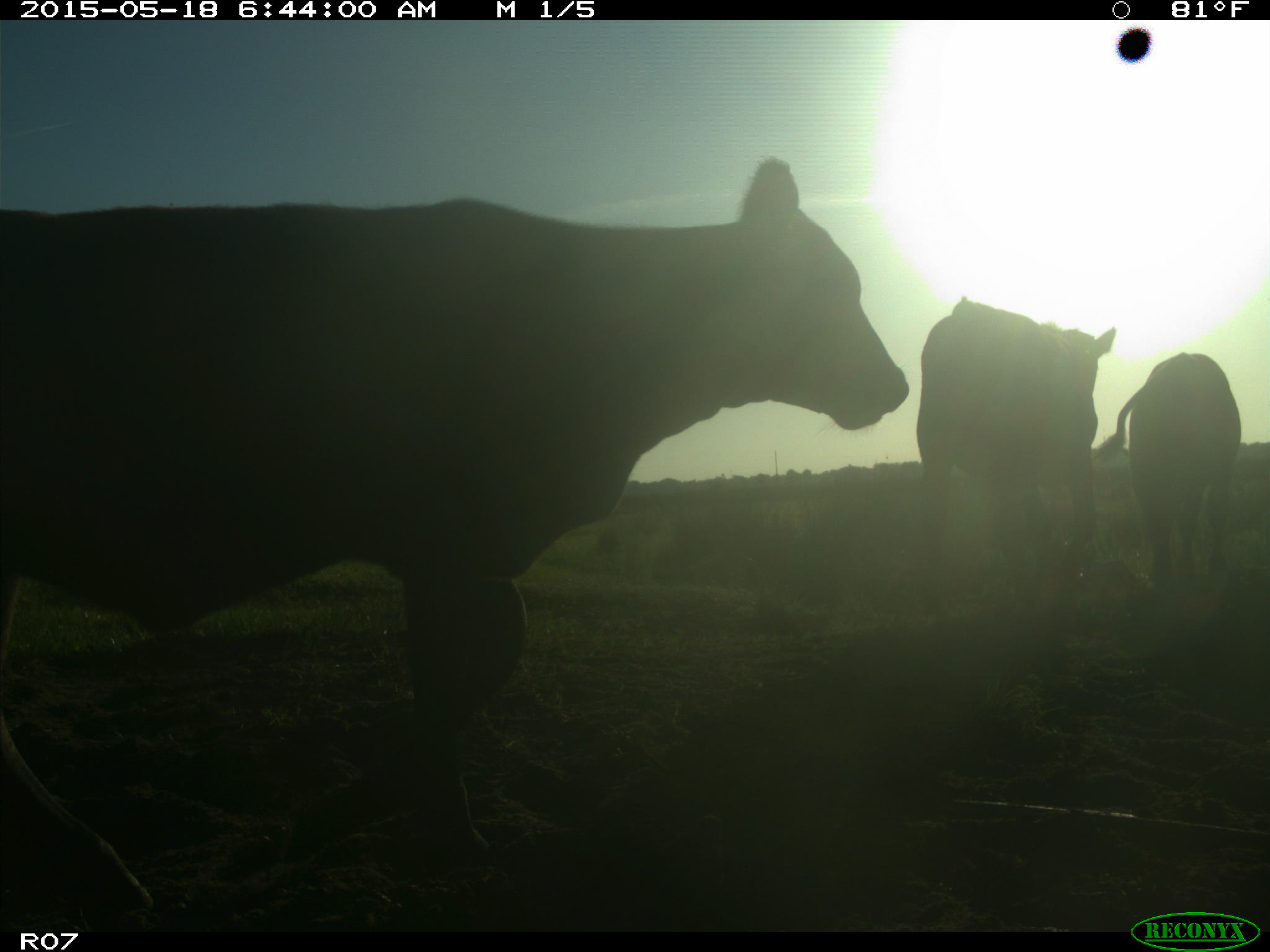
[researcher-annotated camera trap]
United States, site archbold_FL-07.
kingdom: Animalia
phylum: Chordata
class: Mammalia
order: Artiodactyla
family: Bovidae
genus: Bos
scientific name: Bos taurus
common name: domestic cow